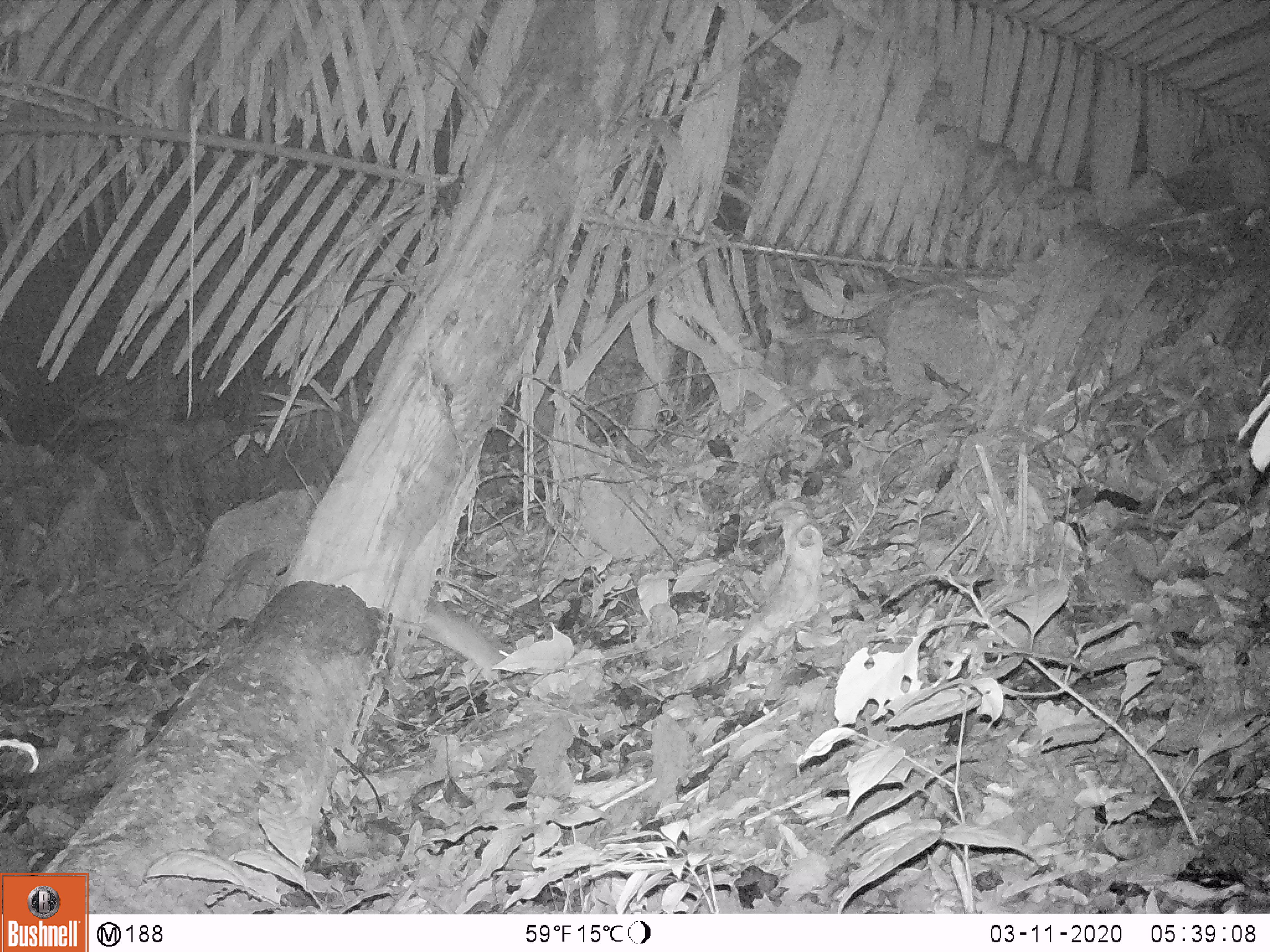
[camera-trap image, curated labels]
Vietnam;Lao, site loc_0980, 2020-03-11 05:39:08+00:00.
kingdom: Animalia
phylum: Chordata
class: Mammalia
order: Rodentia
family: Muridae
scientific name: Muridae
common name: old-world mice and rats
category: unidentified murid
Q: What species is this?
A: Unidentified murid (old-world mice and rats) (Muridae).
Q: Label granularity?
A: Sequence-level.